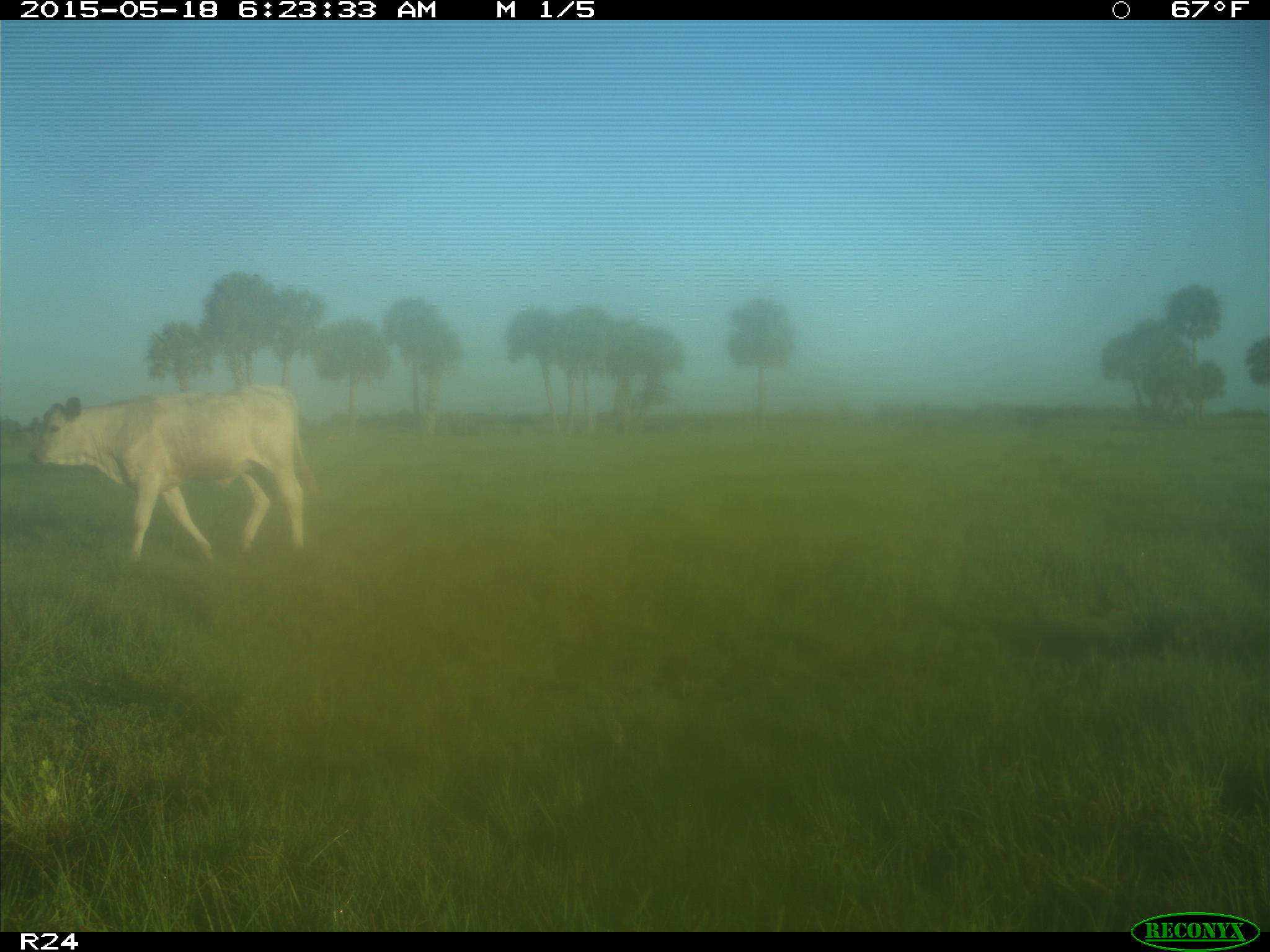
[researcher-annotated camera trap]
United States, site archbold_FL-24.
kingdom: Animalia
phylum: Chordata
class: Mammalia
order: Artiodactyla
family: Bovidae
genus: Bos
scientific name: Bos taurus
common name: domestic cow